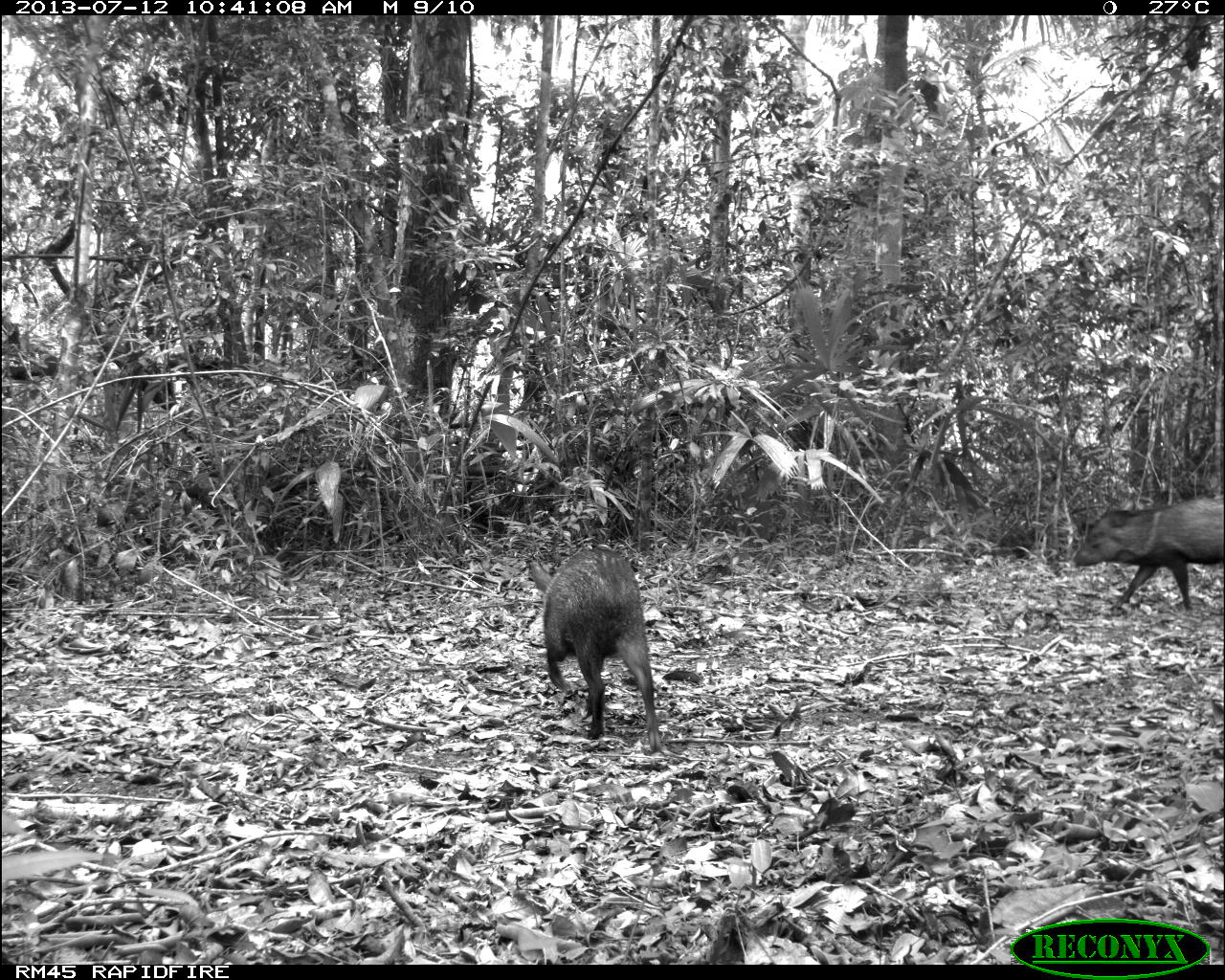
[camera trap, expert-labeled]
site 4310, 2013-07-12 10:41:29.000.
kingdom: Animalia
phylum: Chordata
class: Mammalia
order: Artiodactyla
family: Tayassuidae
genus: Pecari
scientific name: Pecari tajacu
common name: collared peccary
Pecari tajacu (collared peccary), count 13.